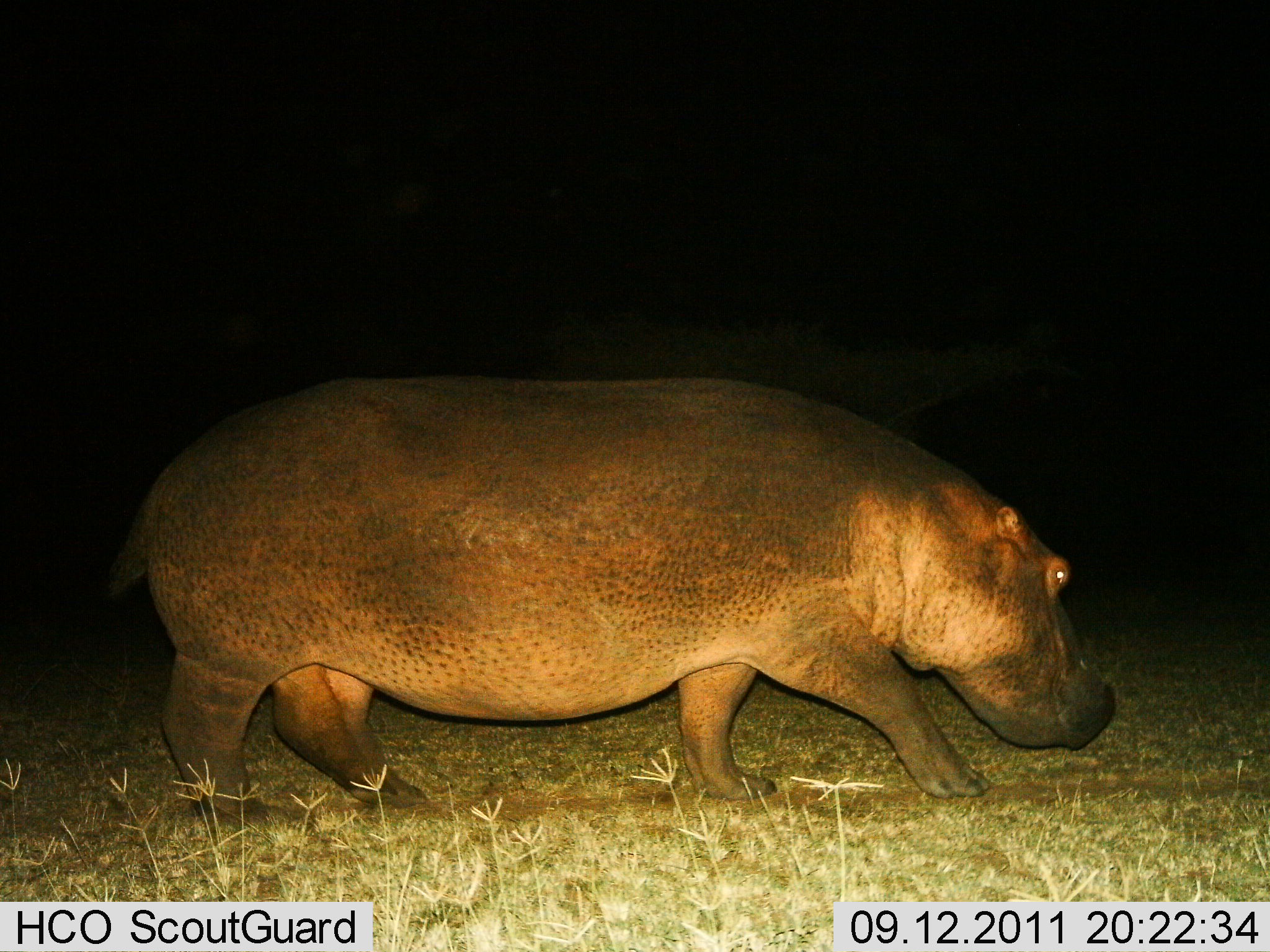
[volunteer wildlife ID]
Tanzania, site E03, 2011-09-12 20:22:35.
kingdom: Animalia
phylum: Chordata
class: Mammalia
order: Artiodactyla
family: Hippopotamidae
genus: Hippopotamus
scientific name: Hippopotamus amphibius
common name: hippopotamus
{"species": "hippopotamus (Hippopotamus amphibius)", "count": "1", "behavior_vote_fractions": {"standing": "15%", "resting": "0%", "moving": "85%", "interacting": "0%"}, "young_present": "0%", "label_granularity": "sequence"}